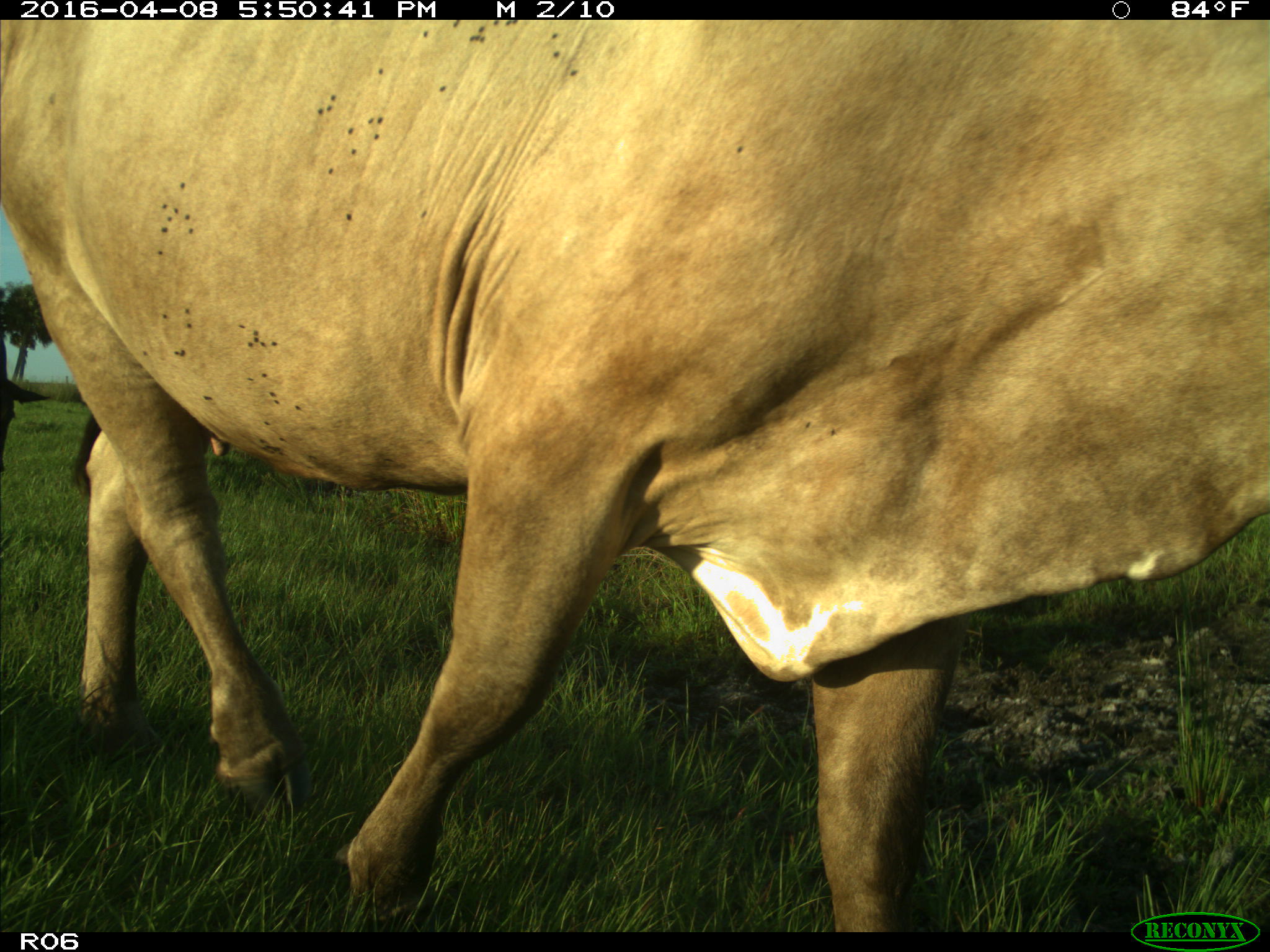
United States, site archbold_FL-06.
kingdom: Animalia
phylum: Chordata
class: Mammalia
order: Artiodactyla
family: Bovidae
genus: Bos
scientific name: Bos taurus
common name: domestic cow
Bos taurus (domestic cow).